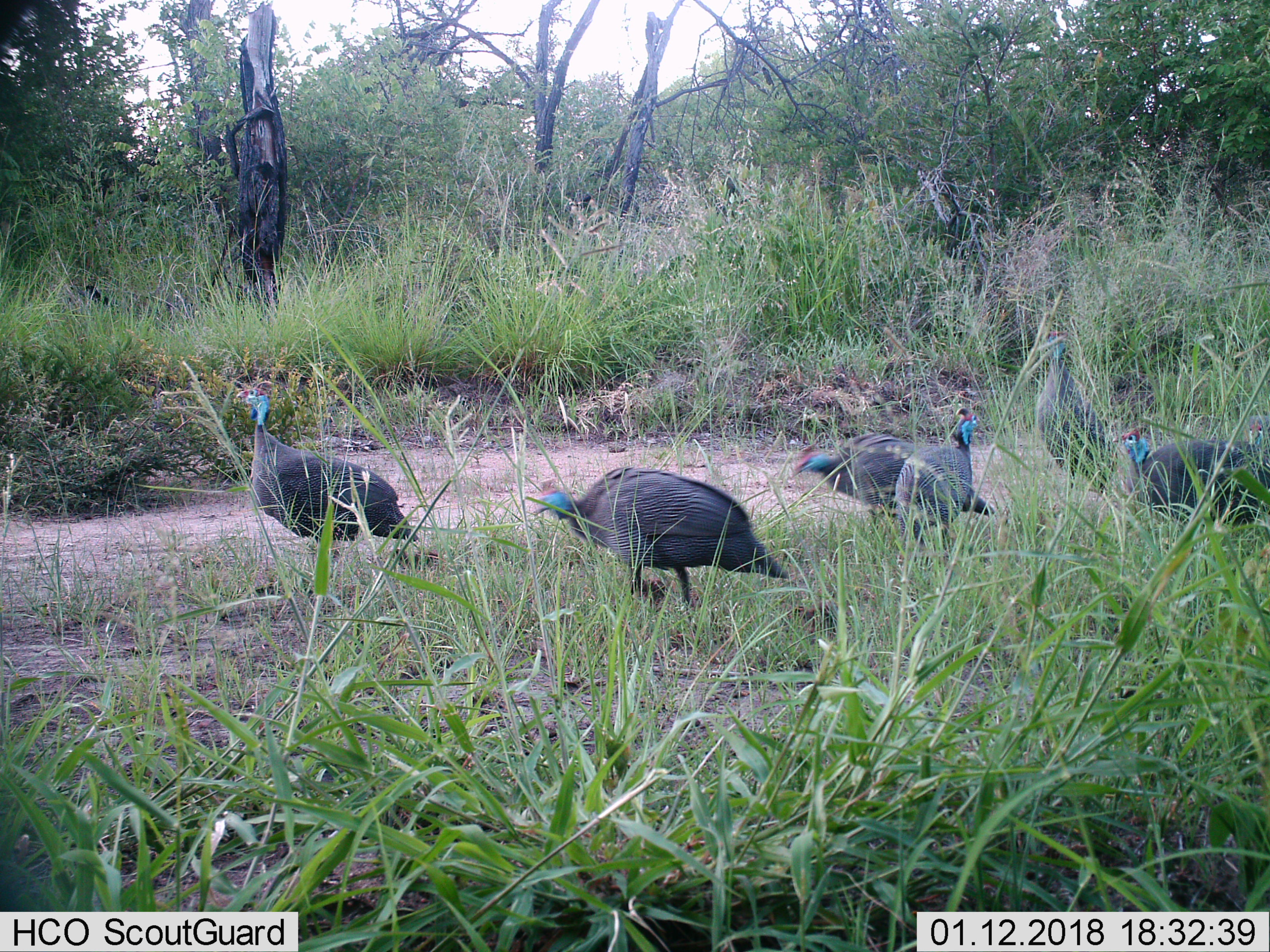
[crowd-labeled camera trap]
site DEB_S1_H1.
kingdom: Animalia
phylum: Chordata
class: Aves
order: Galliformes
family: Numididae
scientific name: Numididae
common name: guineafowl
Guineafowl (Numididae), count 6. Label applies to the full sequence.